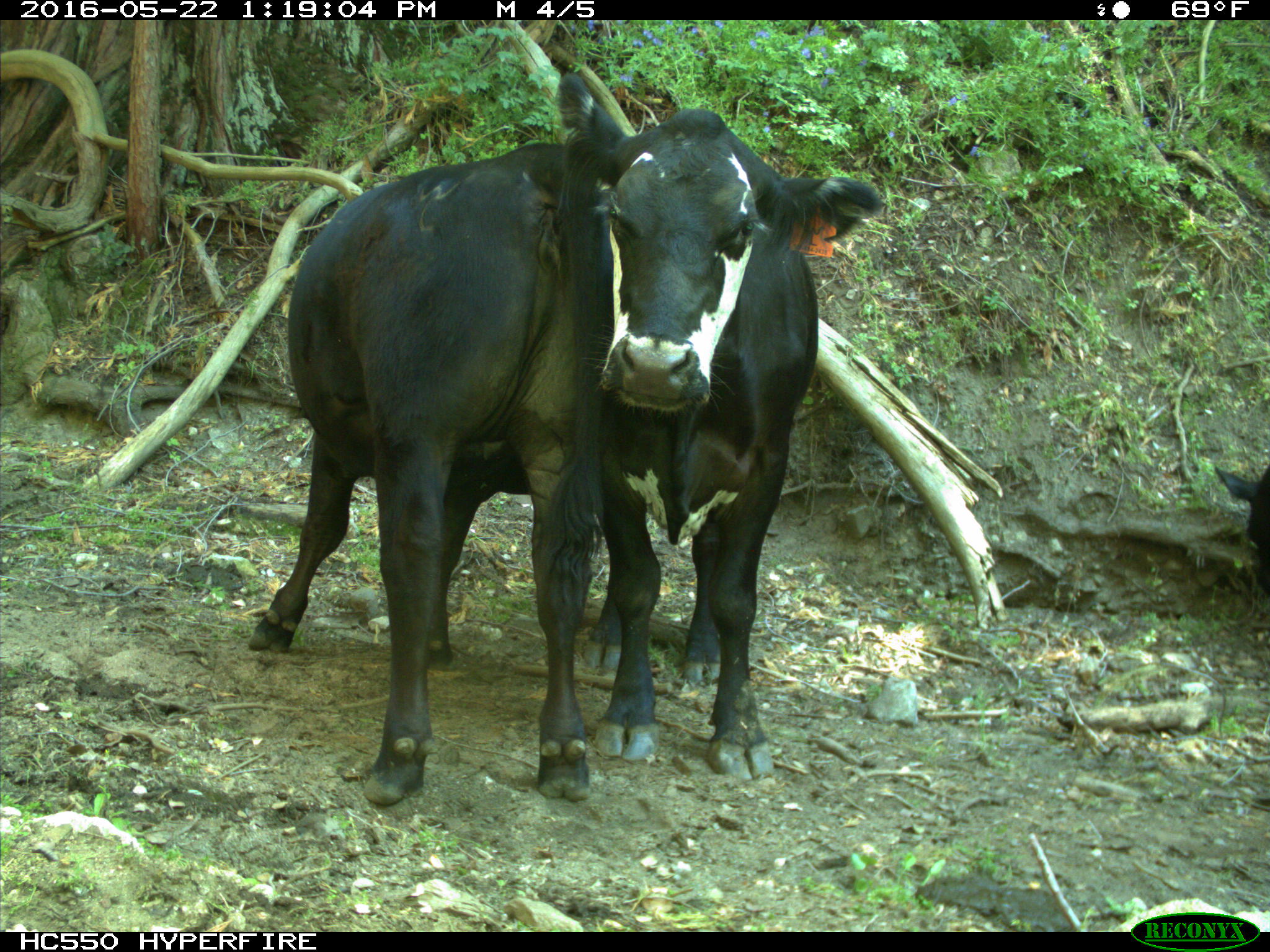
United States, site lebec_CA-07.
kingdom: Animalia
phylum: Chordata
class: Mammalia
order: Artiodactyla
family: Bovidae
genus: Bos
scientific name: Bos taurus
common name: domestic cow